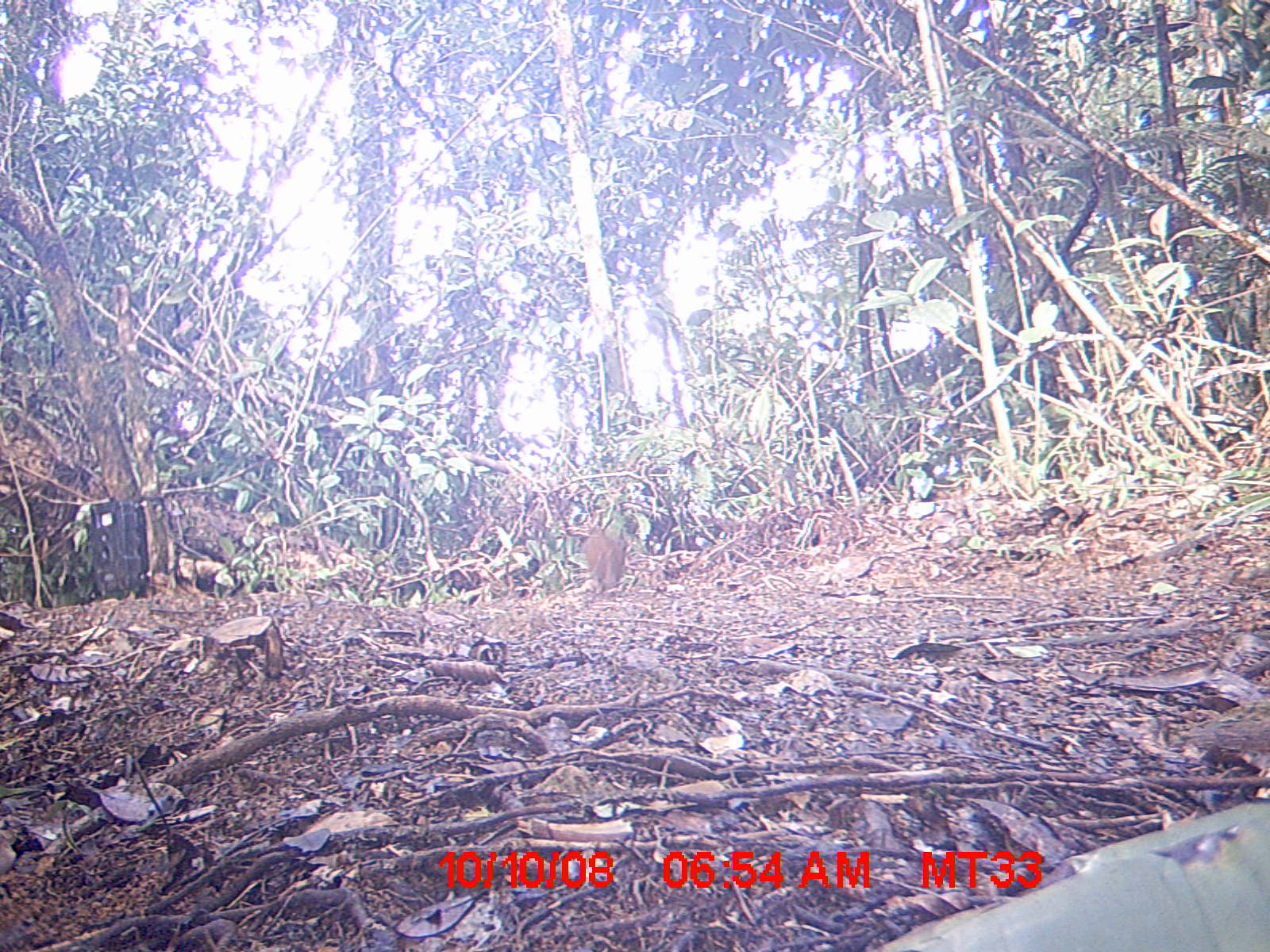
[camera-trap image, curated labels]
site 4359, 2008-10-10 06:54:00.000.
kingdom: Animalia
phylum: Chordata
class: Aves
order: Coraciiformes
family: Brachypteraciidae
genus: Brachypteracias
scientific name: Brachypteracias squamiger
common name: scaly ground-roller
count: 1